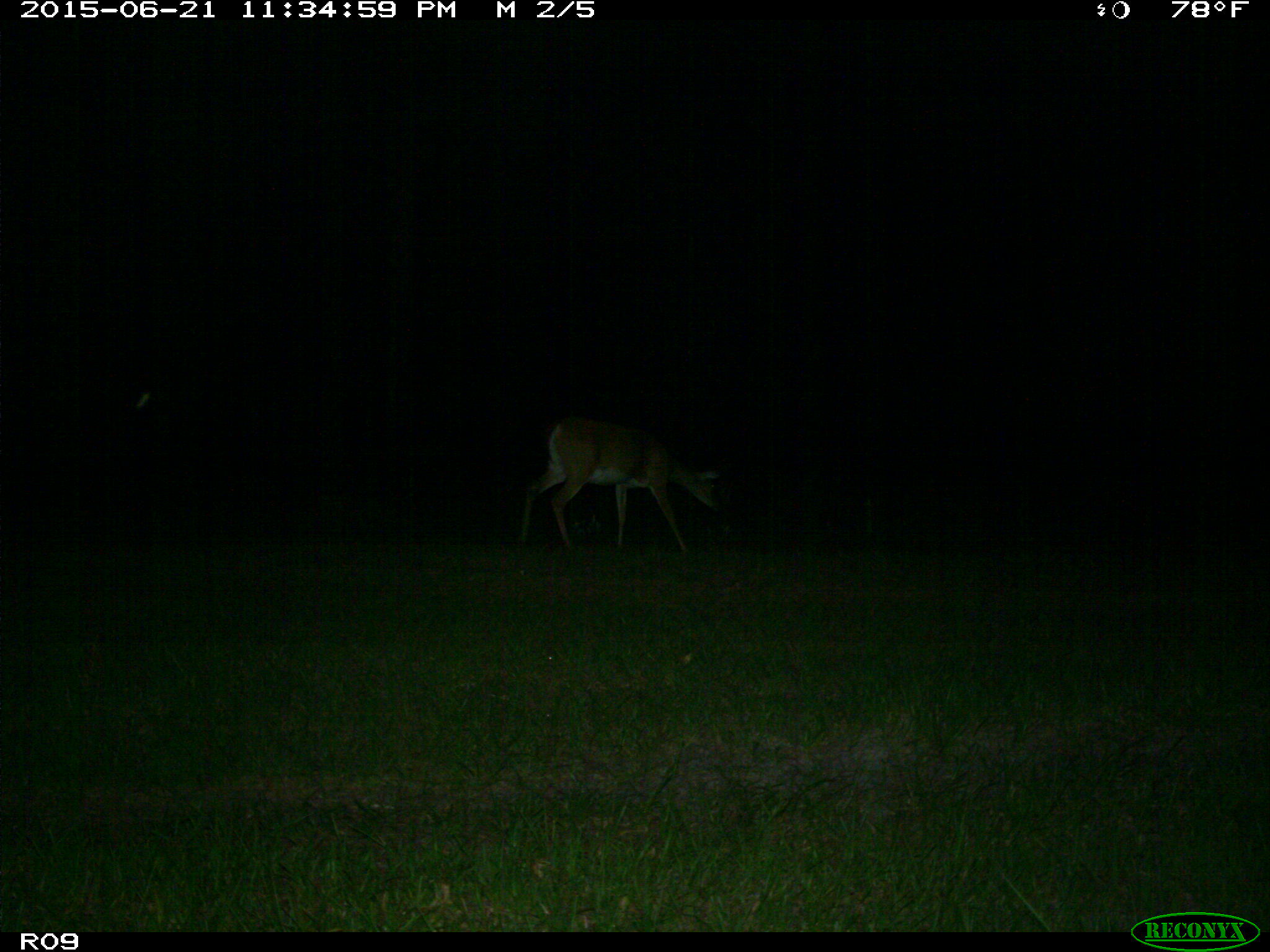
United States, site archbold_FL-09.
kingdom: Animalia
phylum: Chordata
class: Mammalia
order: Artiodactyla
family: Cervidae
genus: Odocoileus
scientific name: Odocoileus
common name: deer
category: unidentified deer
Unidentified deer (deer) (Odocoileus).